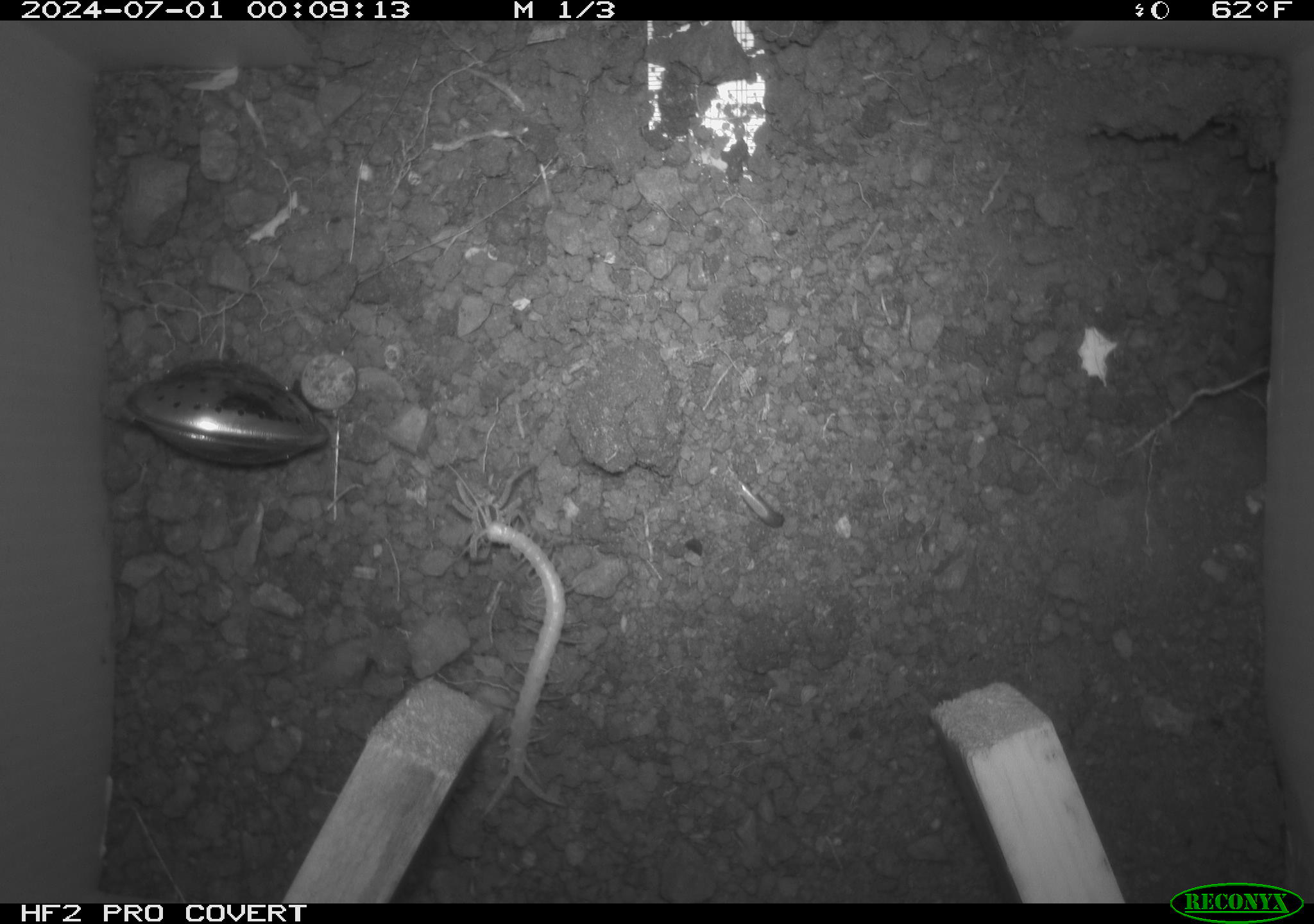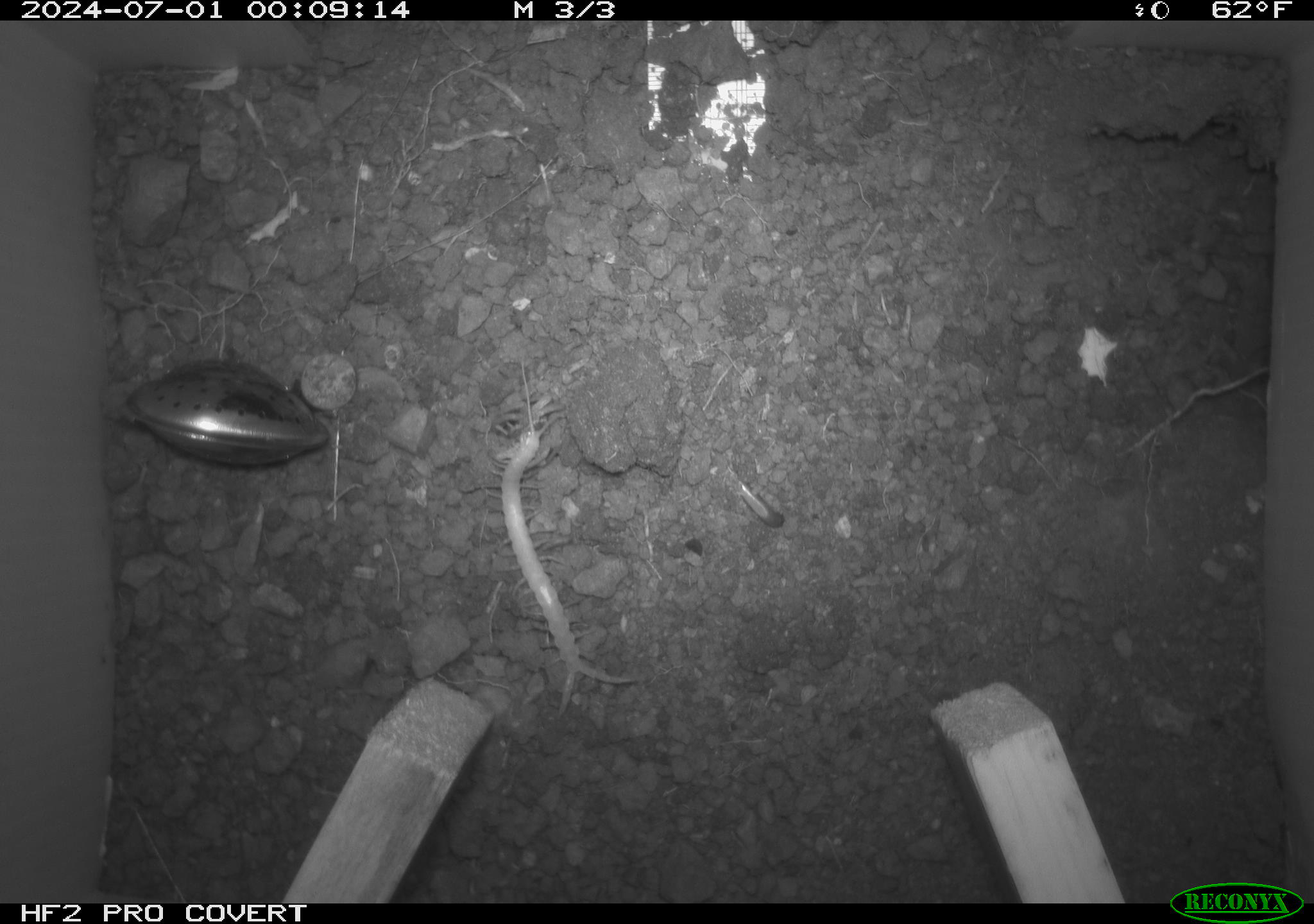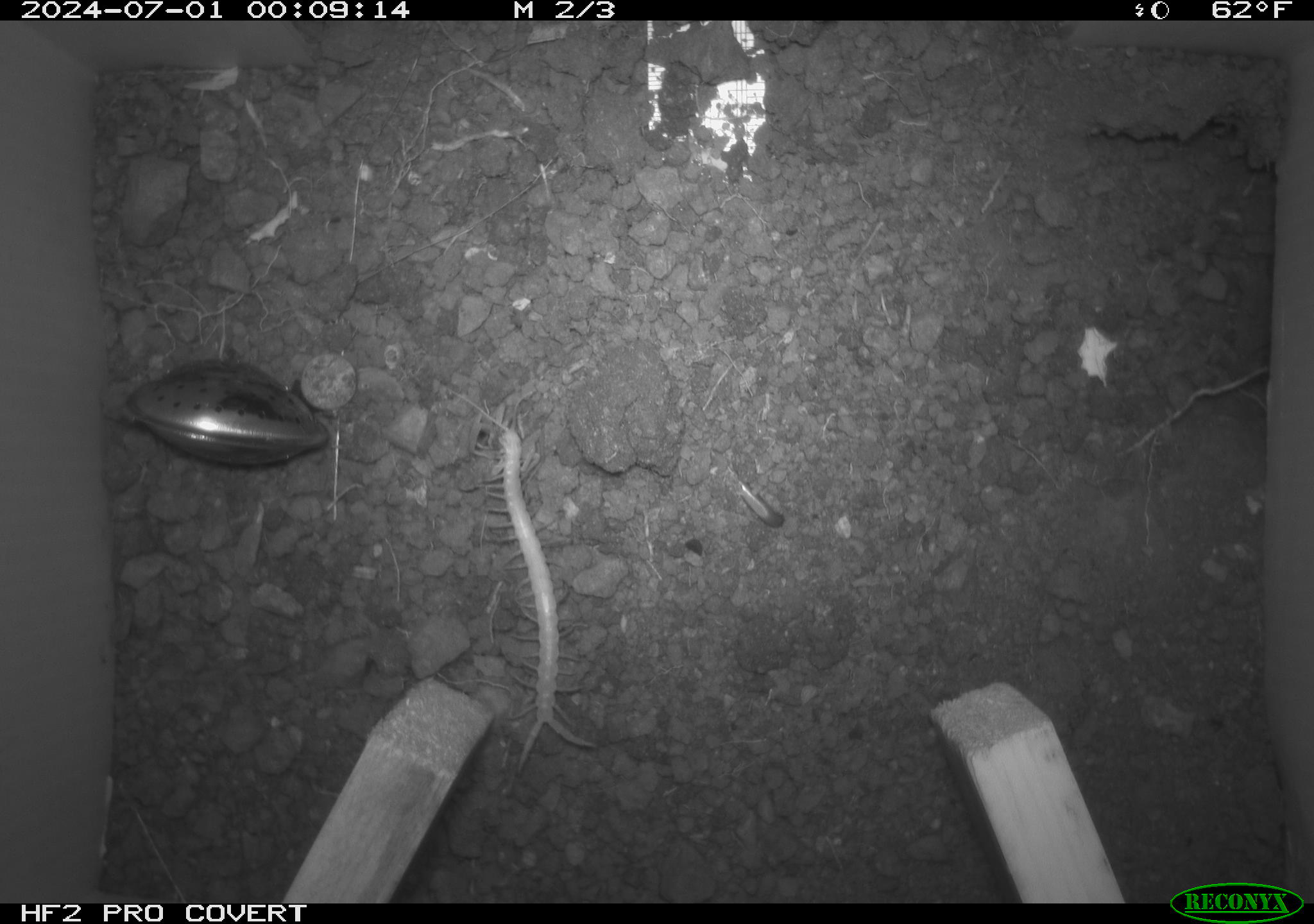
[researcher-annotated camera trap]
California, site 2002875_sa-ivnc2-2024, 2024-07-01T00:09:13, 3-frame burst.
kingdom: Animalia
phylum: Arthropoda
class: Diplopoda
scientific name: Diplopoda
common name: millipedes